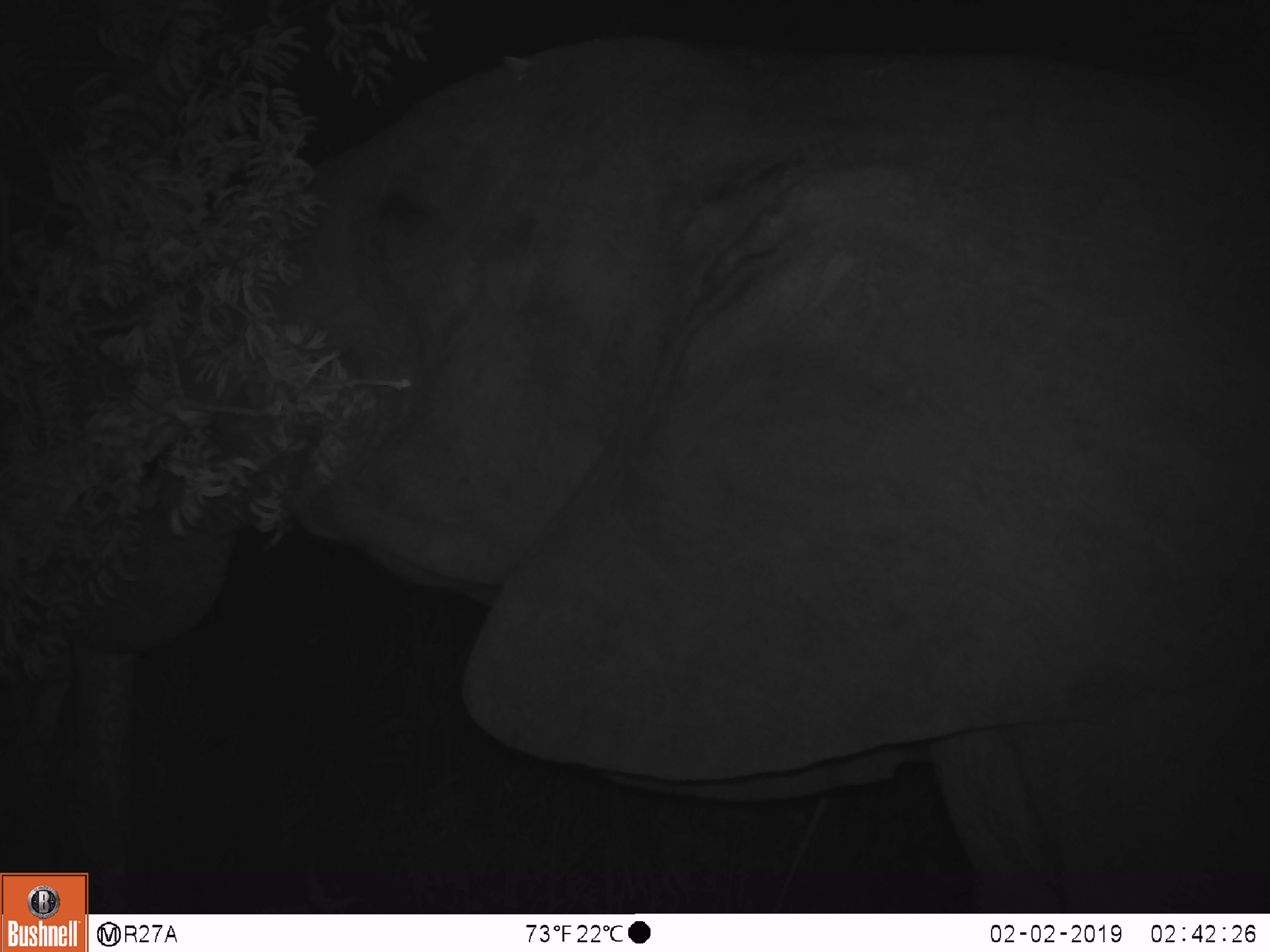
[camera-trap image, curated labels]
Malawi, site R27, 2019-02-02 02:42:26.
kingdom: Animalia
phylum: Chordata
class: Mammalia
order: Proboscidea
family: Elephantidae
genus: Loxodonta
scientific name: Loxodonta africana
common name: african savanna elephant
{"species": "african savanna elephant (Loxodonta africana)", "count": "1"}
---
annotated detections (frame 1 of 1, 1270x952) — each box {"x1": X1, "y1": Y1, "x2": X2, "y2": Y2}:
african savanna elephant: {"x1": 2, "y1": 0, "x2": 1262, "y2": 868}